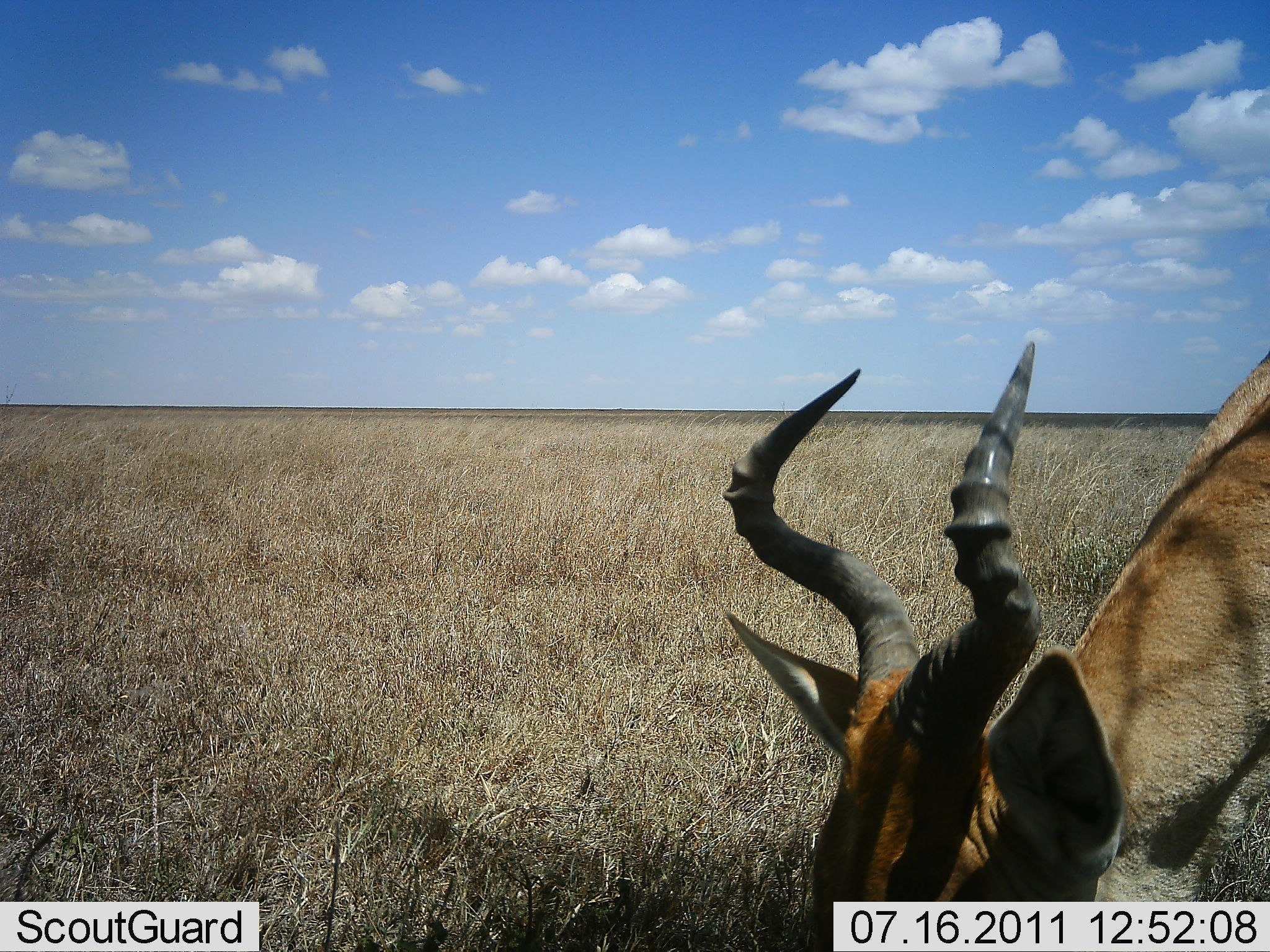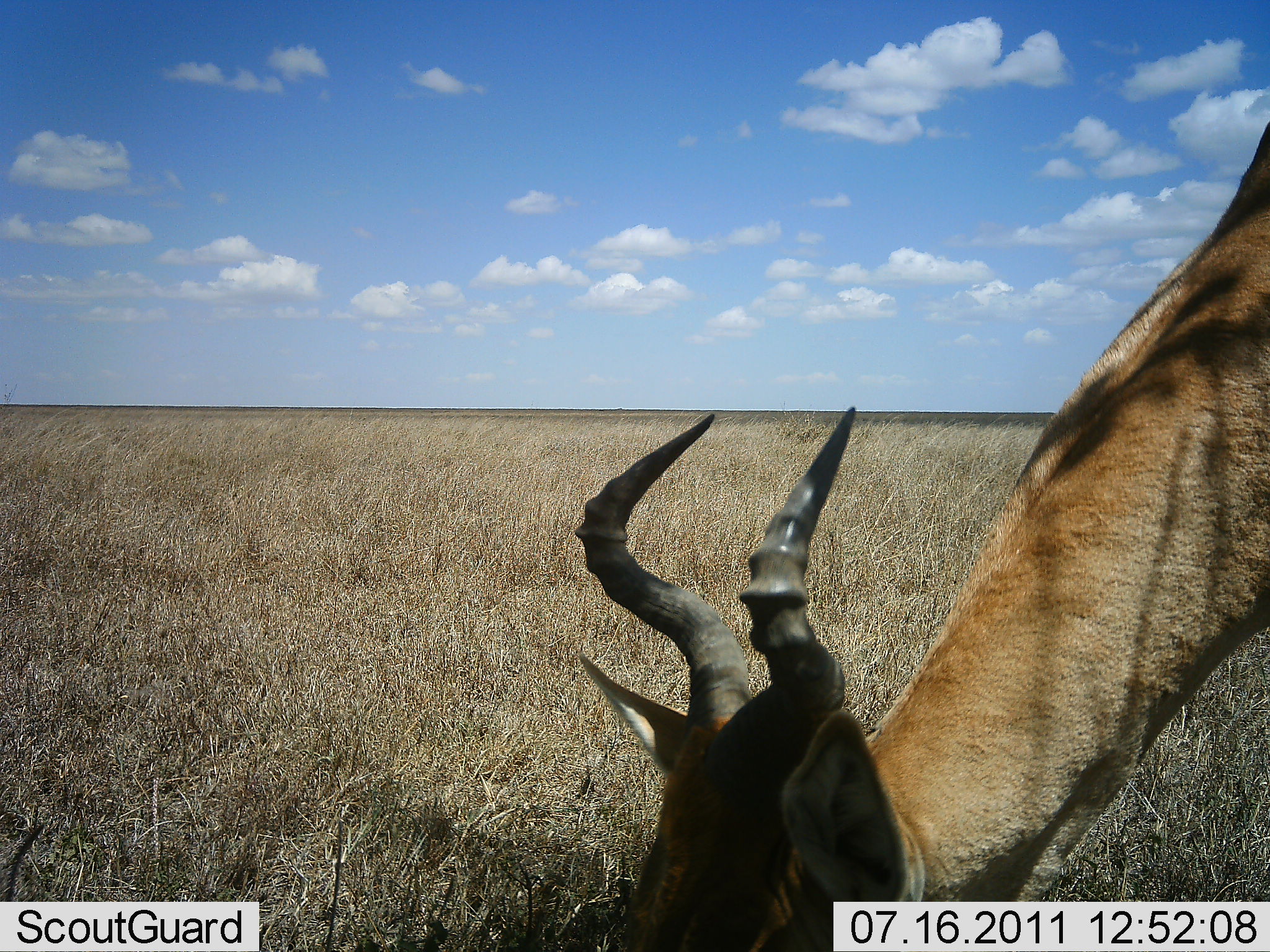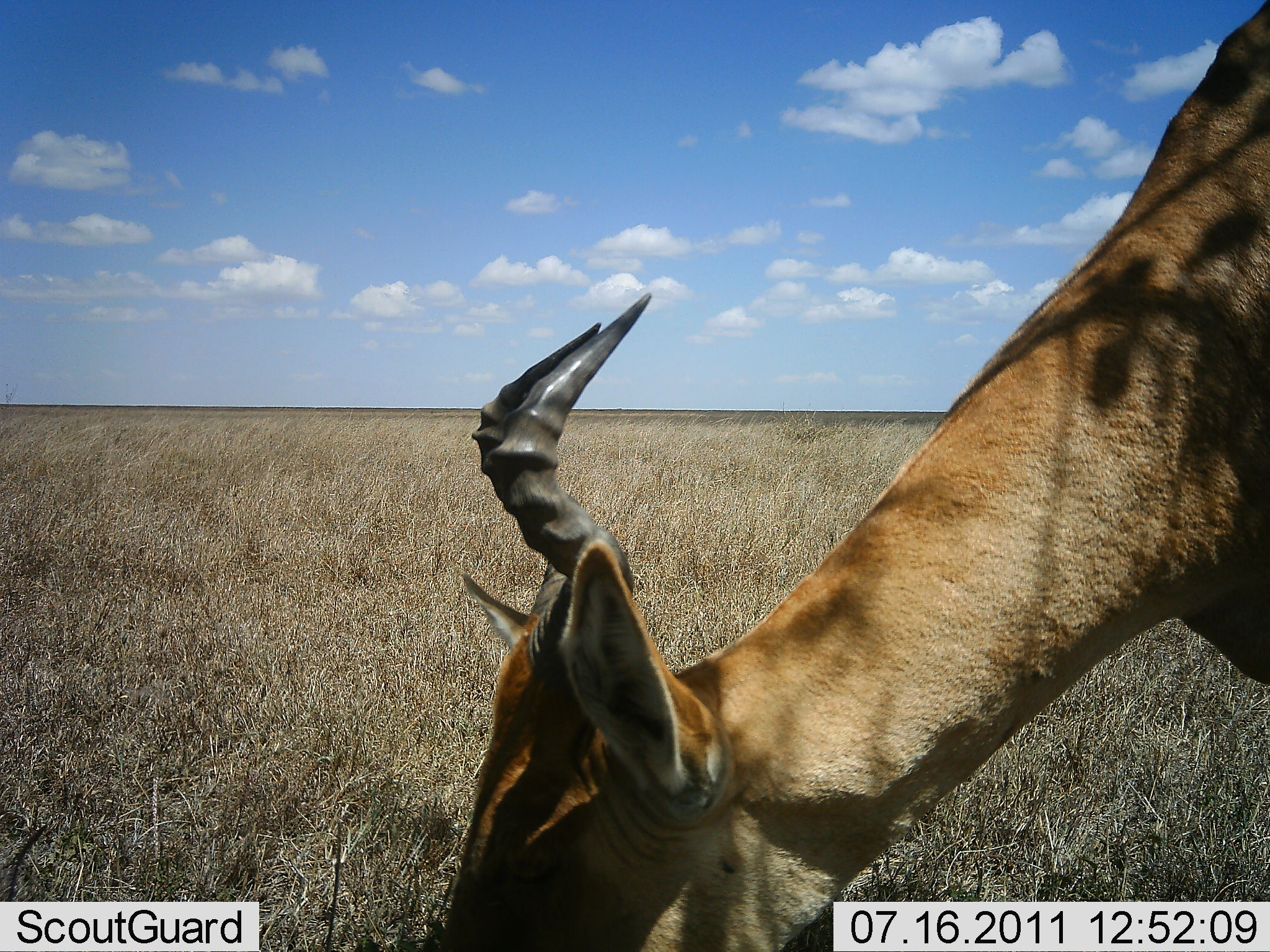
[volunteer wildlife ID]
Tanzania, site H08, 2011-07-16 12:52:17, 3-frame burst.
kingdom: Animalia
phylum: Chordata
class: Mammalia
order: Artiodactyla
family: Bovidae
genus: Alcelaphus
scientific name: Alcelaphus buselaphus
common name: hartebeest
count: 1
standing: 17%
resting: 0%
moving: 0%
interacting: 8%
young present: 0%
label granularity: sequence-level